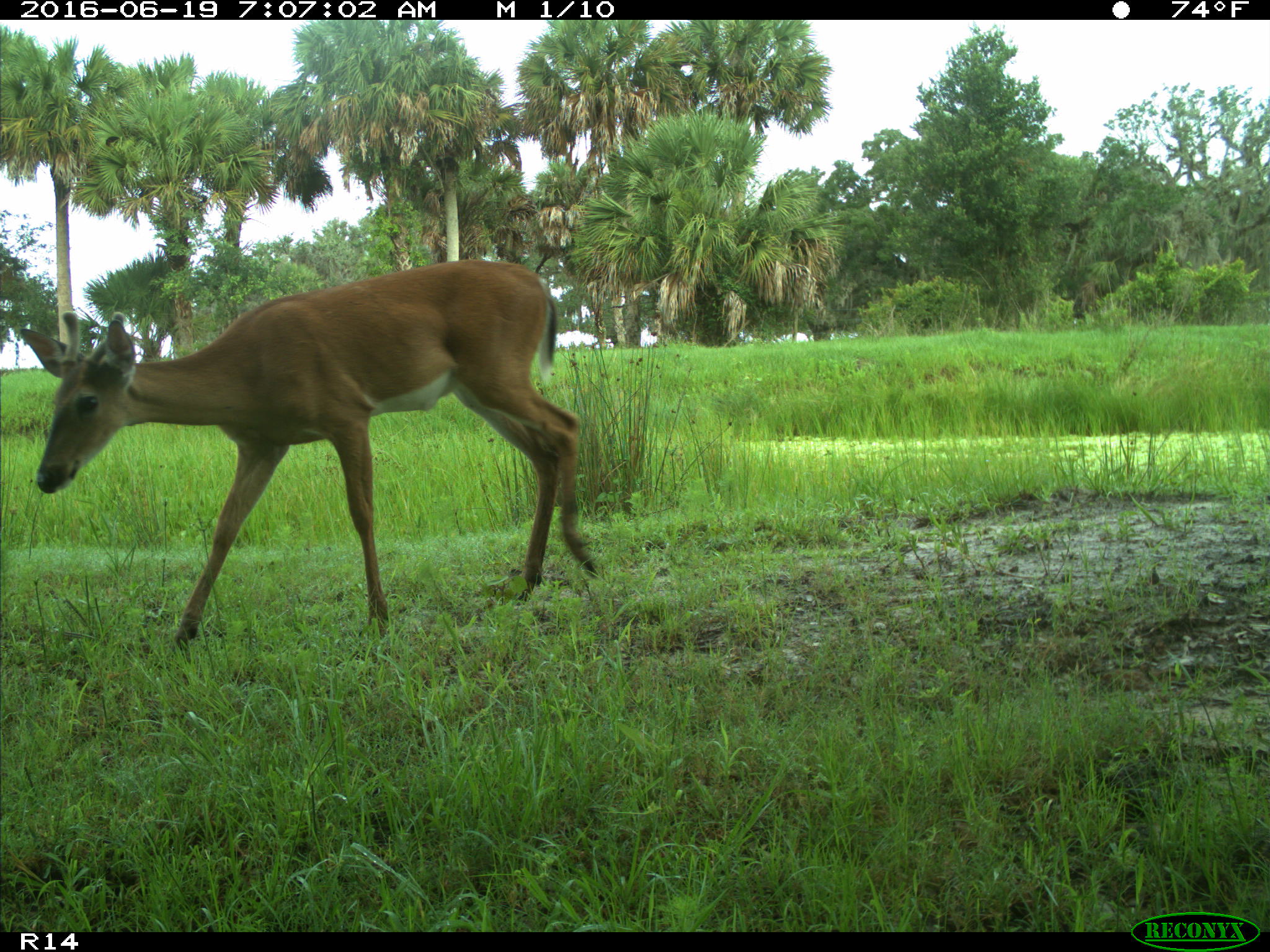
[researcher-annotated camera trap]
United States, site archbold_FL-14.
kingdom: Animalia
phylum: Chordata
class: Mammalia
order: Artiodactyla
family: Cervidae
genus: Odocoileus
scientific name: Odocoileus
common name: deer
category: unidentified deer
Unidentified deer (deer) (Odocoileus).